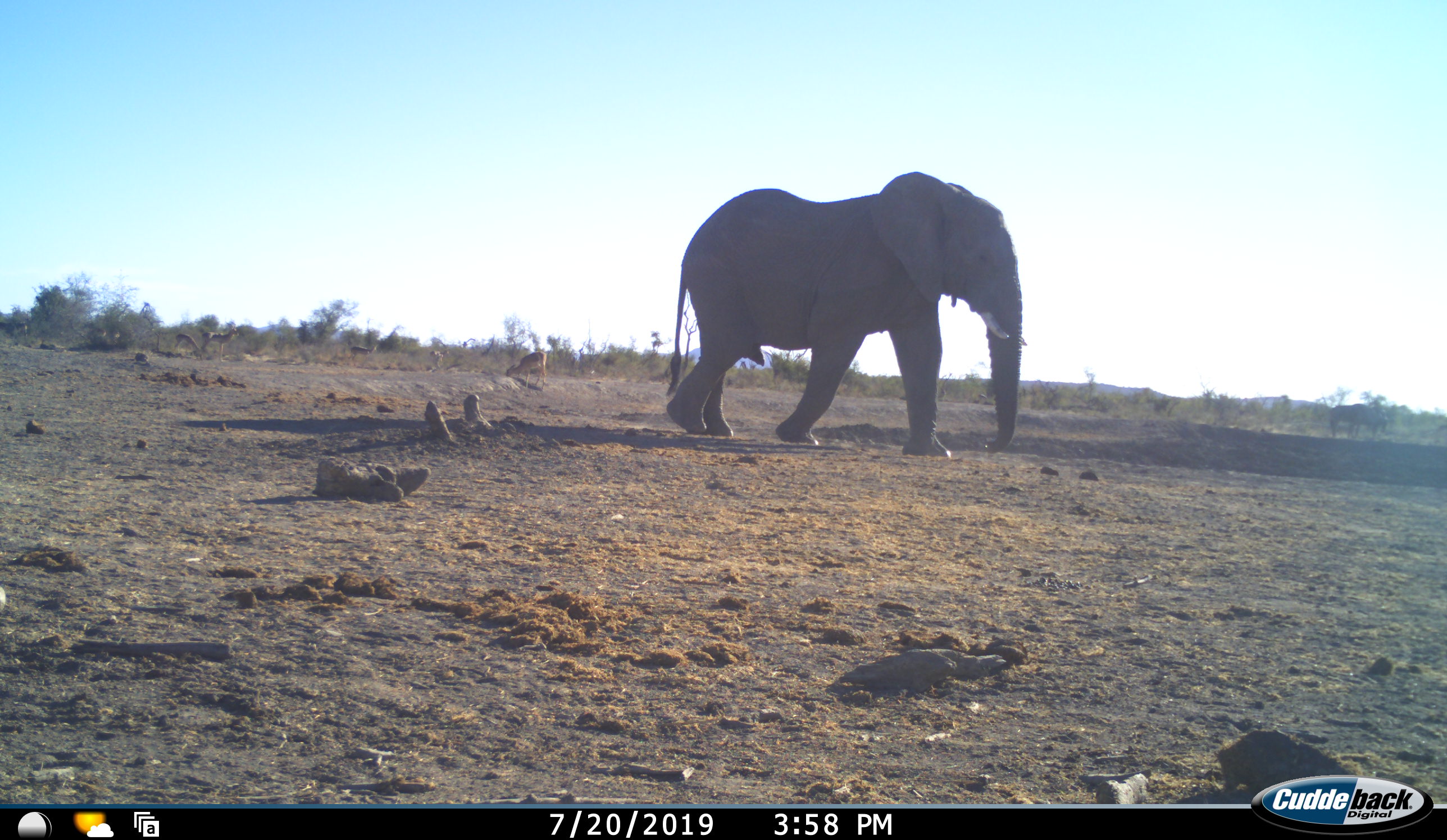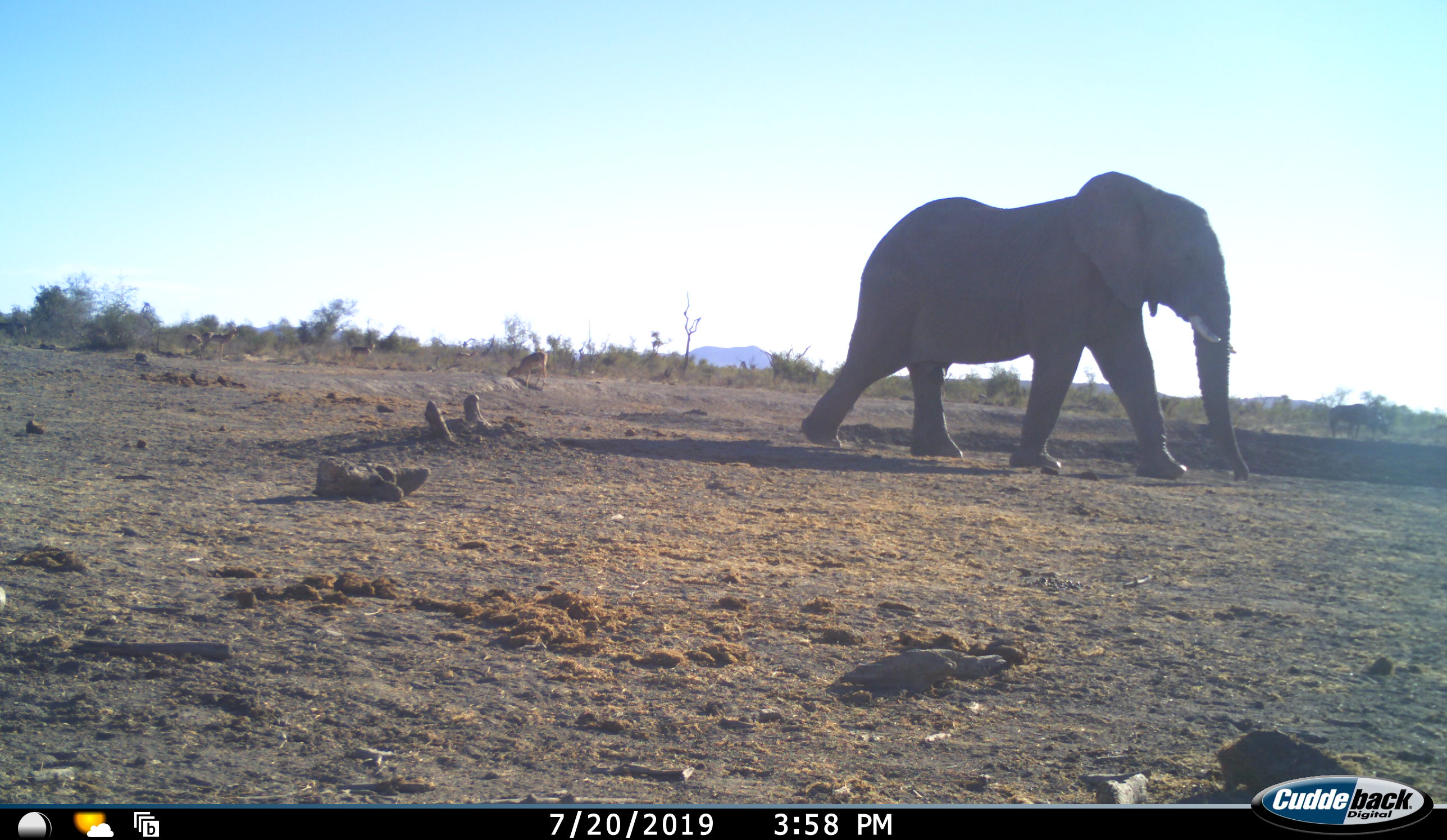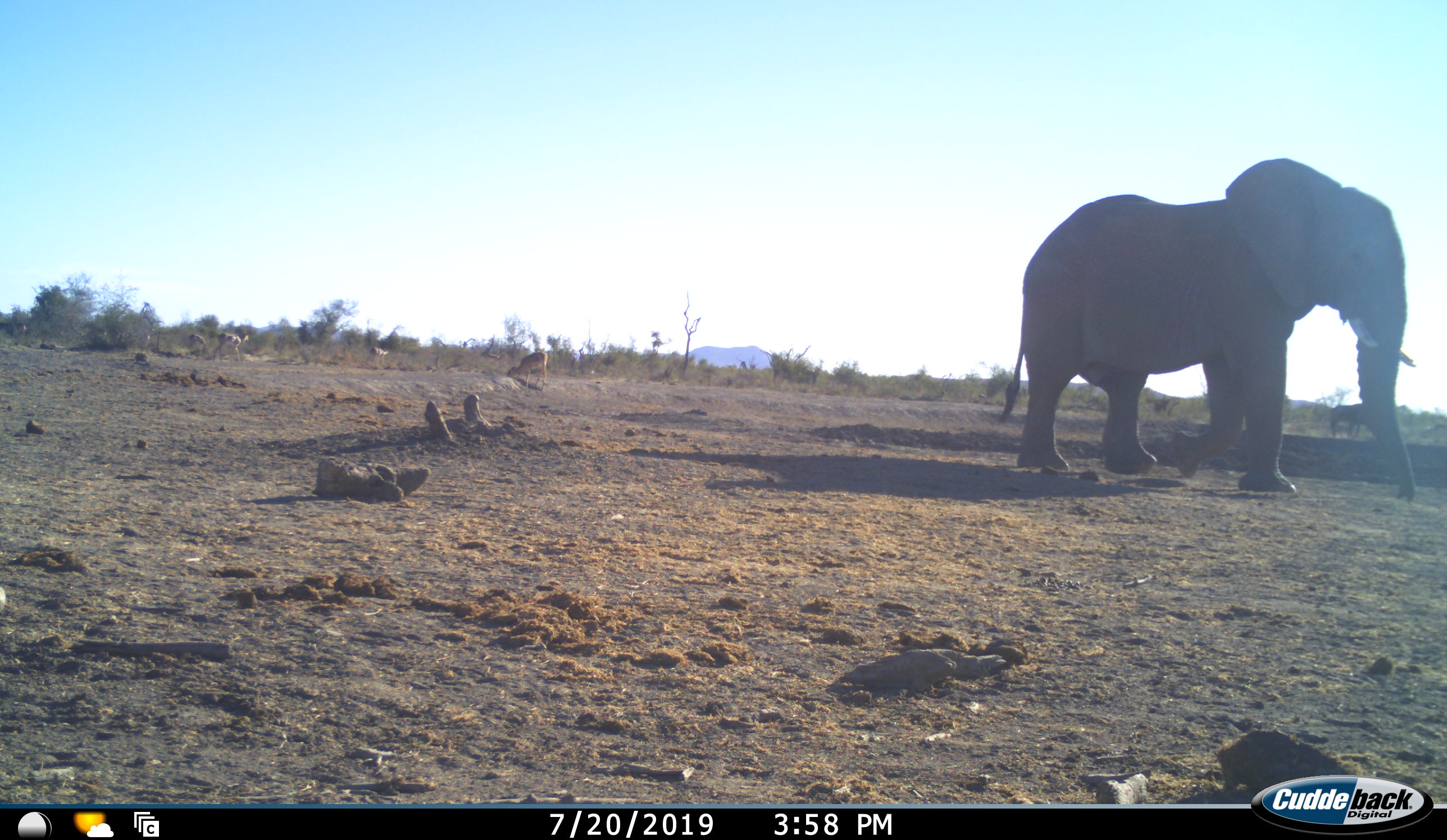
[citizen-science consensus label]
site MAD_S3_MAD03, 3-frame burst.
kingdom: Animalia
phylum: Chordata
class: Mammalia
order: Proboscidea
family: Elephantidae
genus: Loxodonta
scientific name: Loxodonta africana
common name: african bush elephant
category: elephant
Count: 1.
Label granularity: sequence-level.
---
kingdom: Animalia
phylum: Chordata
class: Mammalia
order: Artiodactyla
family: Bovidae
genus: Aepyceros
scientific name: Aepyceros melampus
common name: impala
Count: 6.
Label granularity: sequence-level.